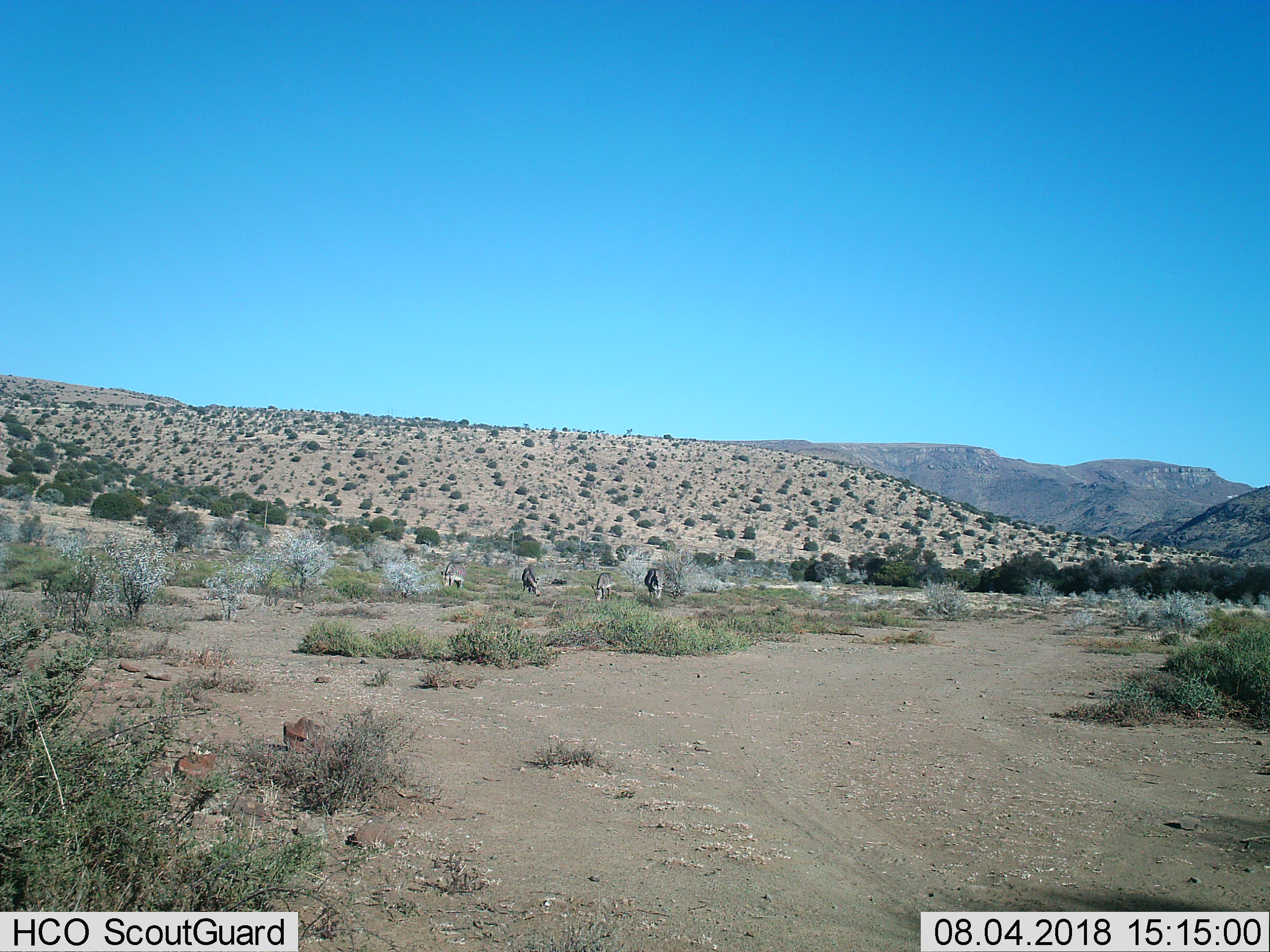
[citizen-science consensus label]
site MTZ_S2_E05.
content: unidentified animal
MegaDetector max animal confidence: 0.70